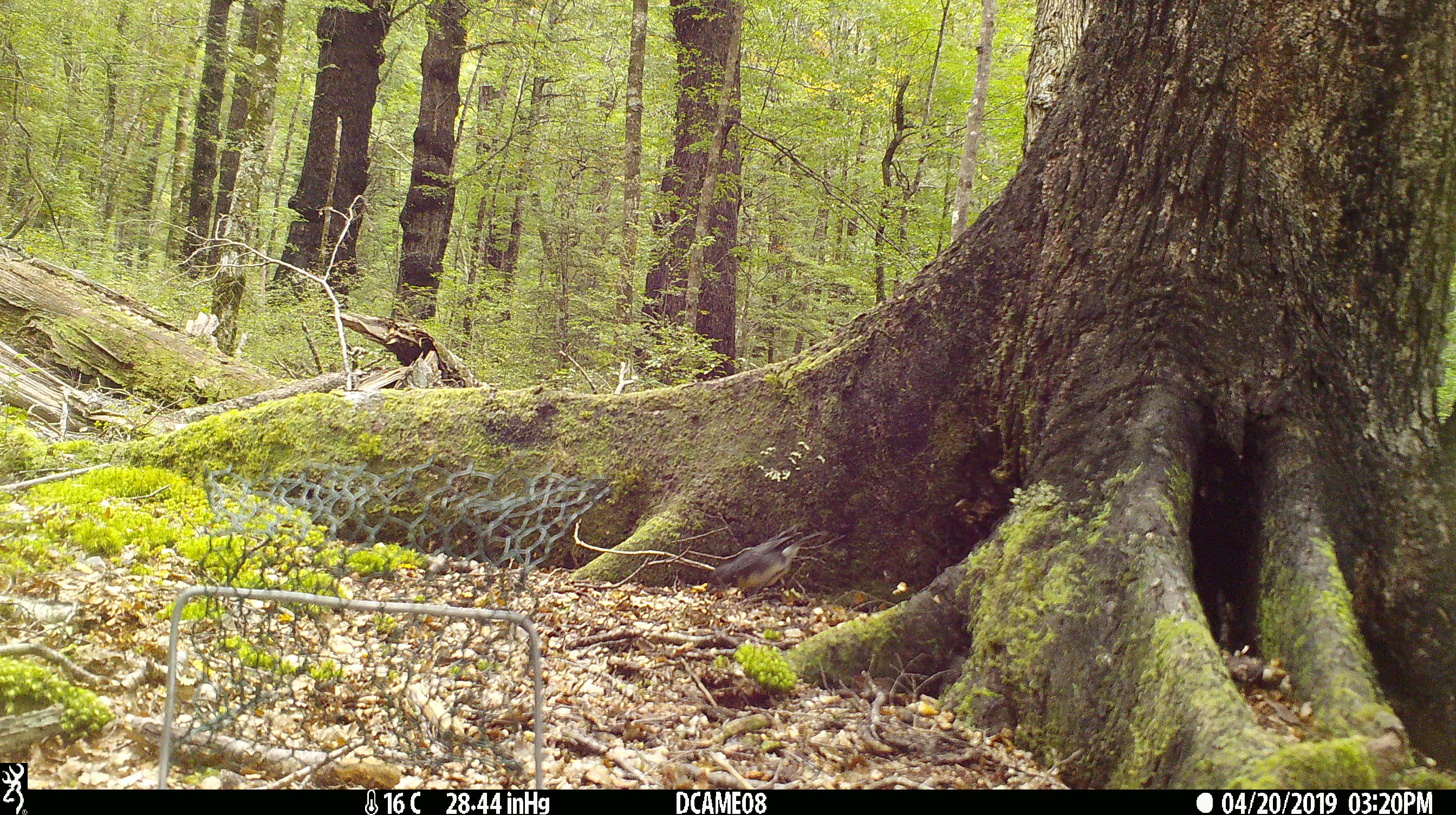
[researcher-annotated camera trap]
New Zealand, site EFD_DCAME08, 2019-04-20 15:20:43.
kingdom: Animalia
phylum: Chordata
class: Aves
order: Passeriformes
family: Petroicidae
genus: Petroica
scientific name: Petroica australis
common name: new zealand robin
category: robin